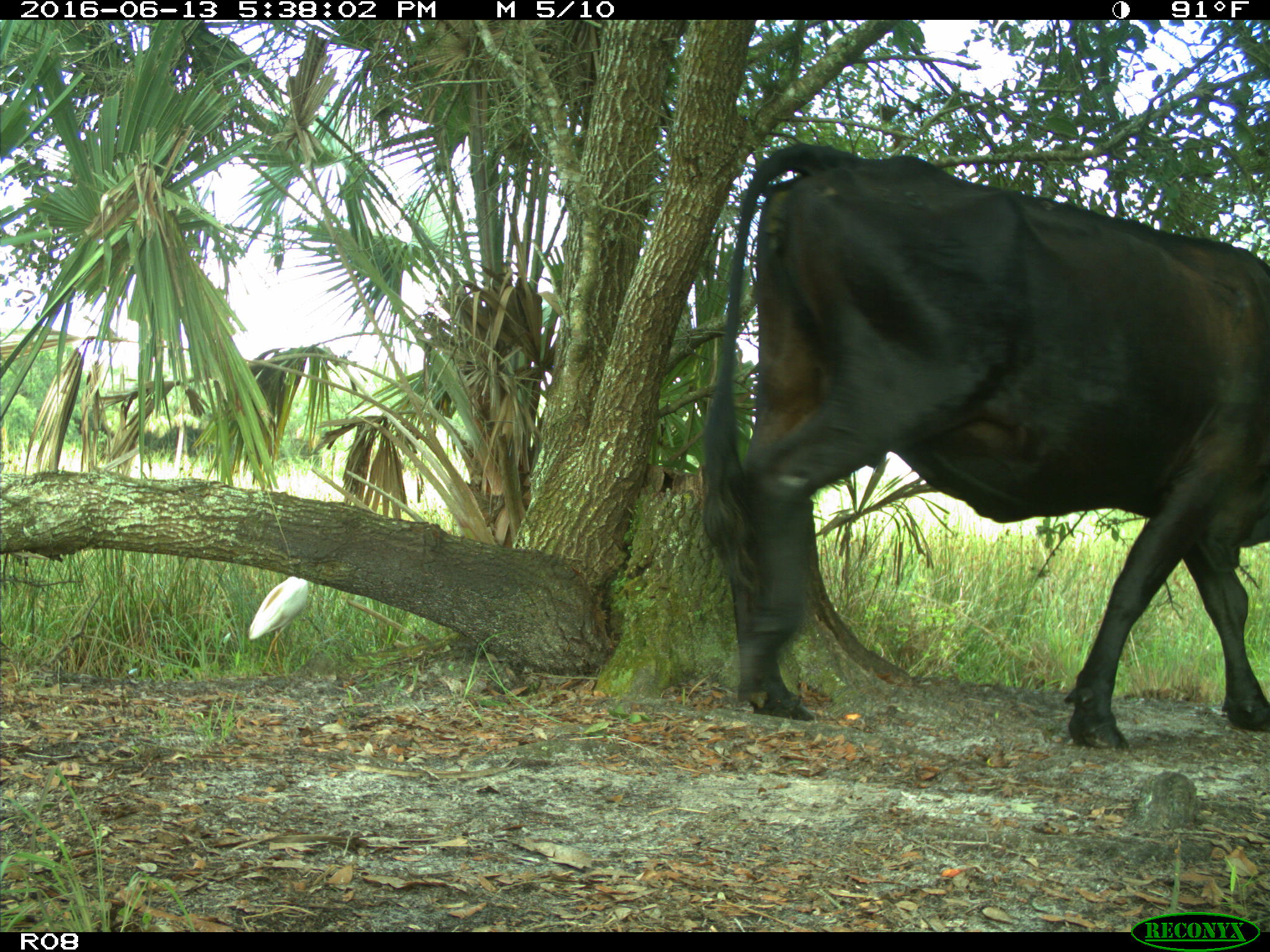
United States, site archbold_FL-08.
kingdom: Animalia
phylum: Chordata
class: Mammalia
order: Artiodactyla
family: Bovidae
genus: Bos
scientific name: Bos taurus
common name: domestic cow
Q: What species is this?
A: Bos taurus (domestic cow).